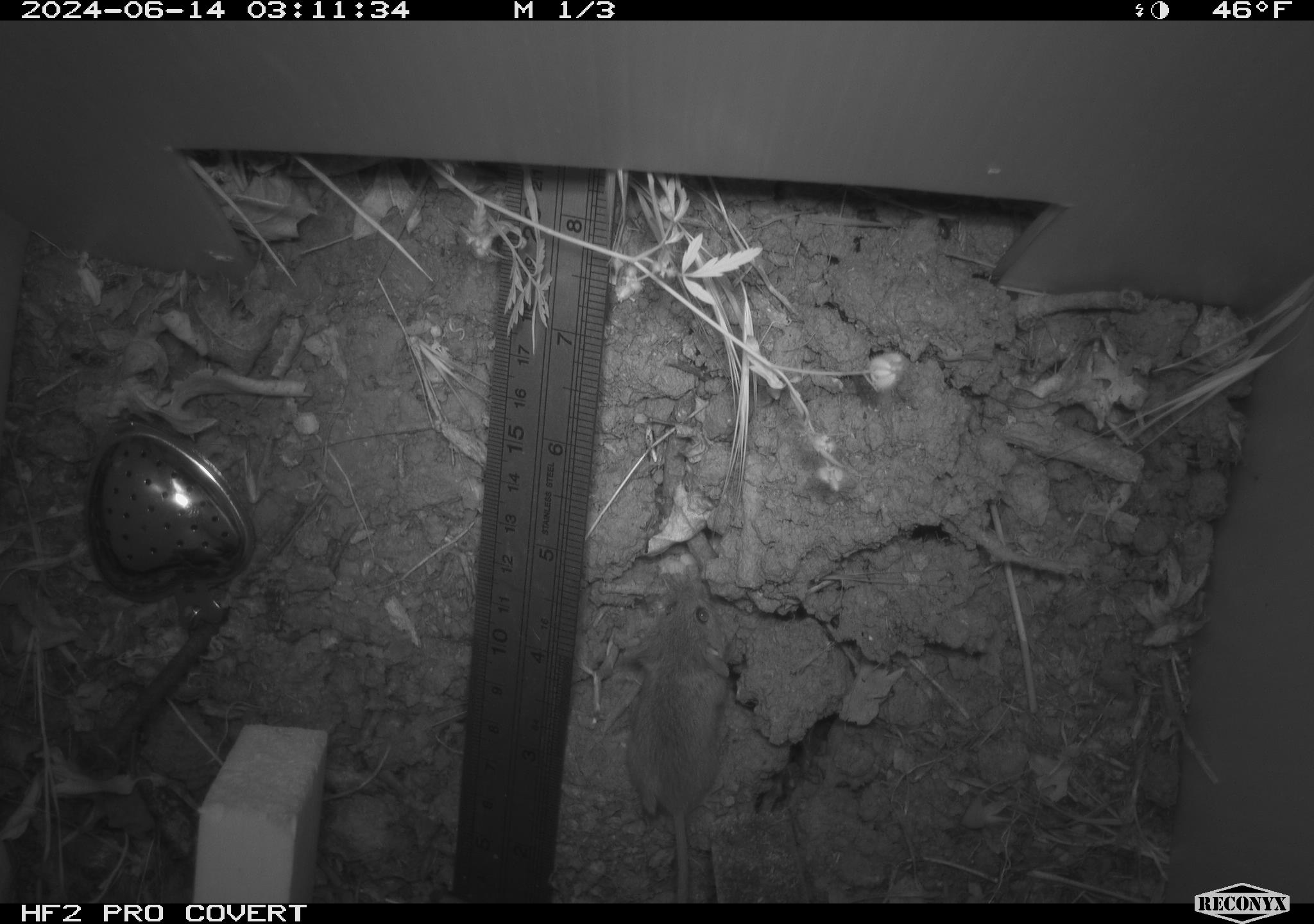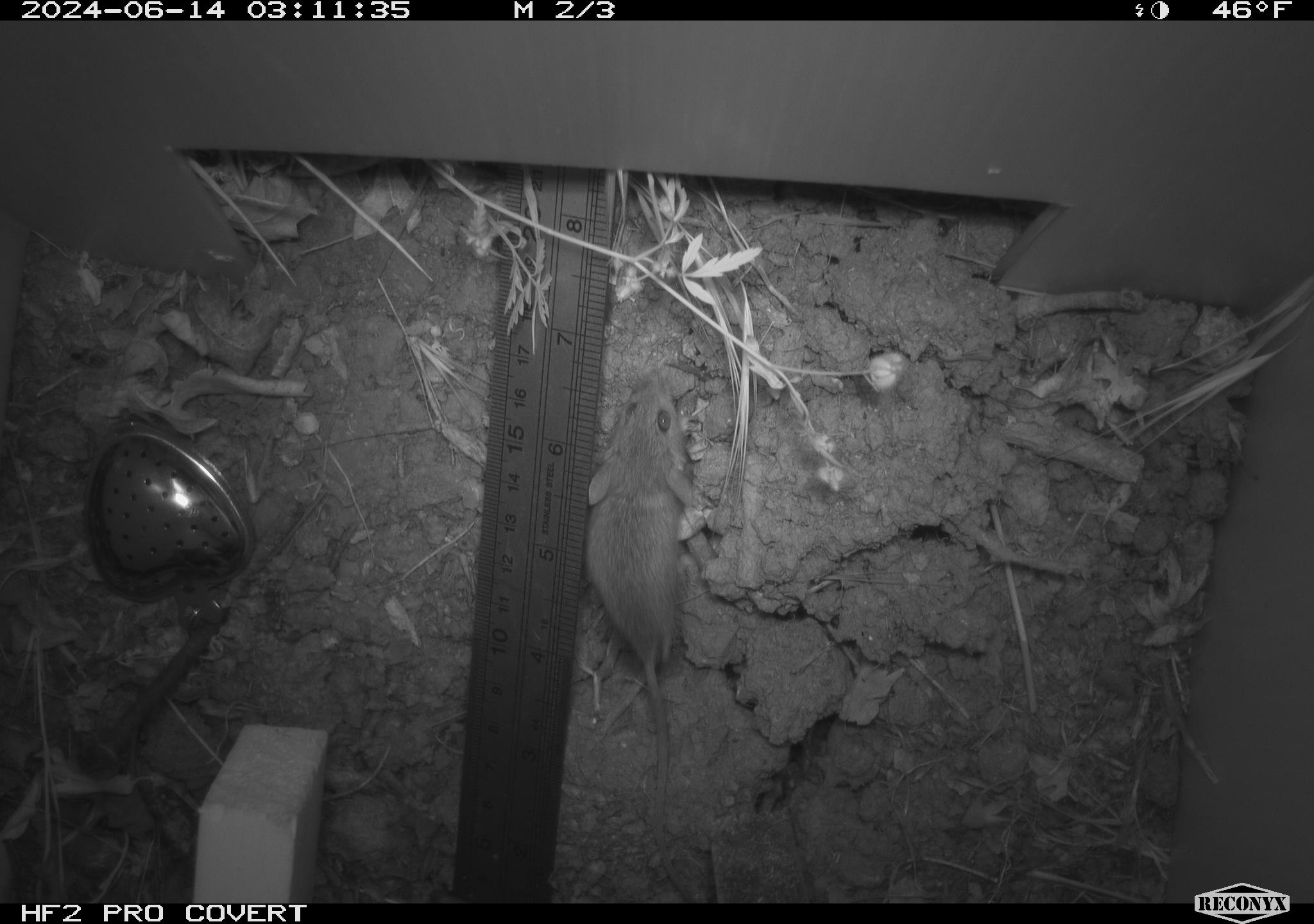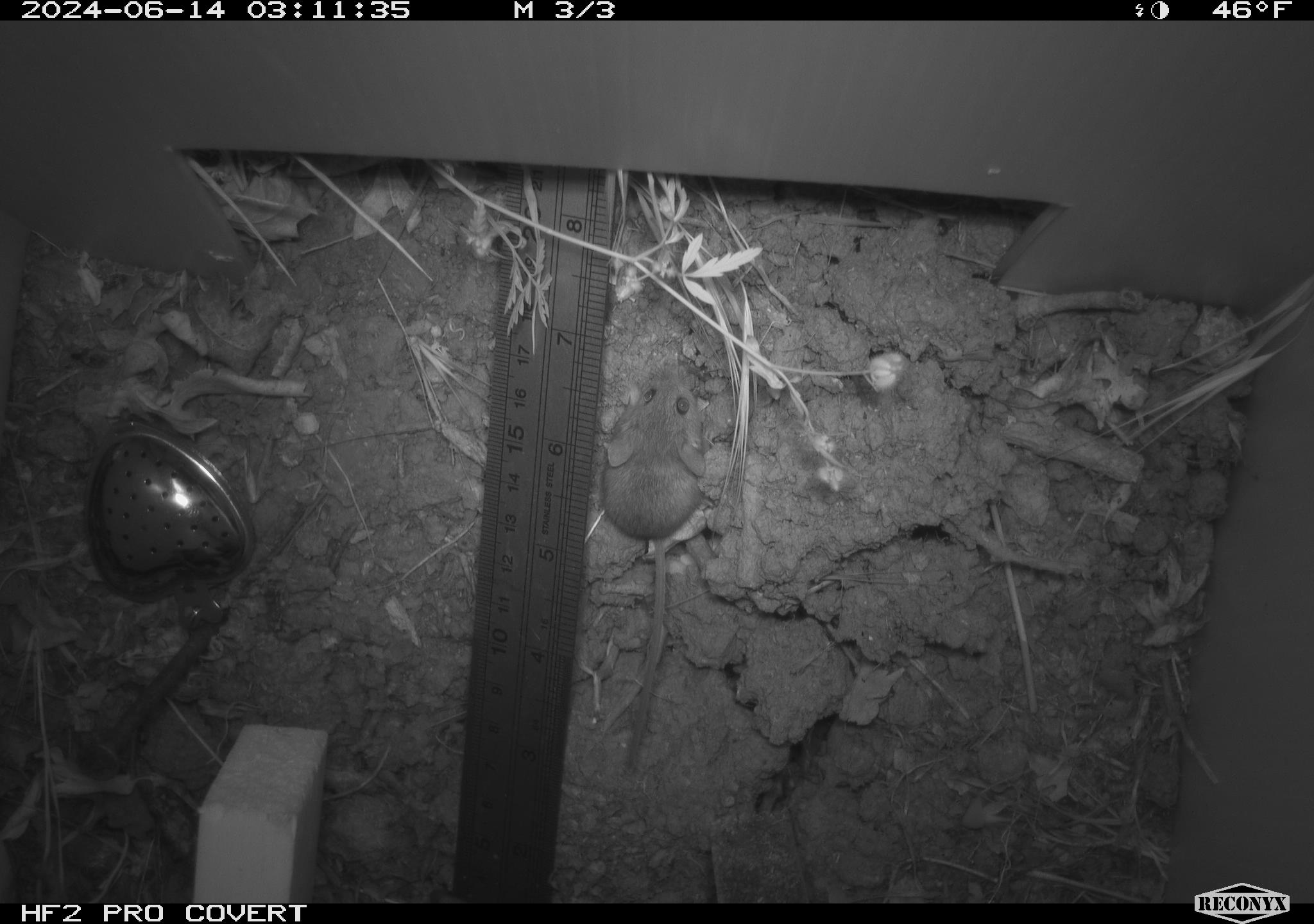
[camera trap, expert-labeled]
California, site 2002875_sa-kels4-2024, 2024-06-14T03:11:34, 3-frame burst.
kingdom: Animalia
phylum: Chordata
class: Mammalia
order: Rodentia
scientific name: Rodentia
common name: rodent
Rodent (Rodentia).